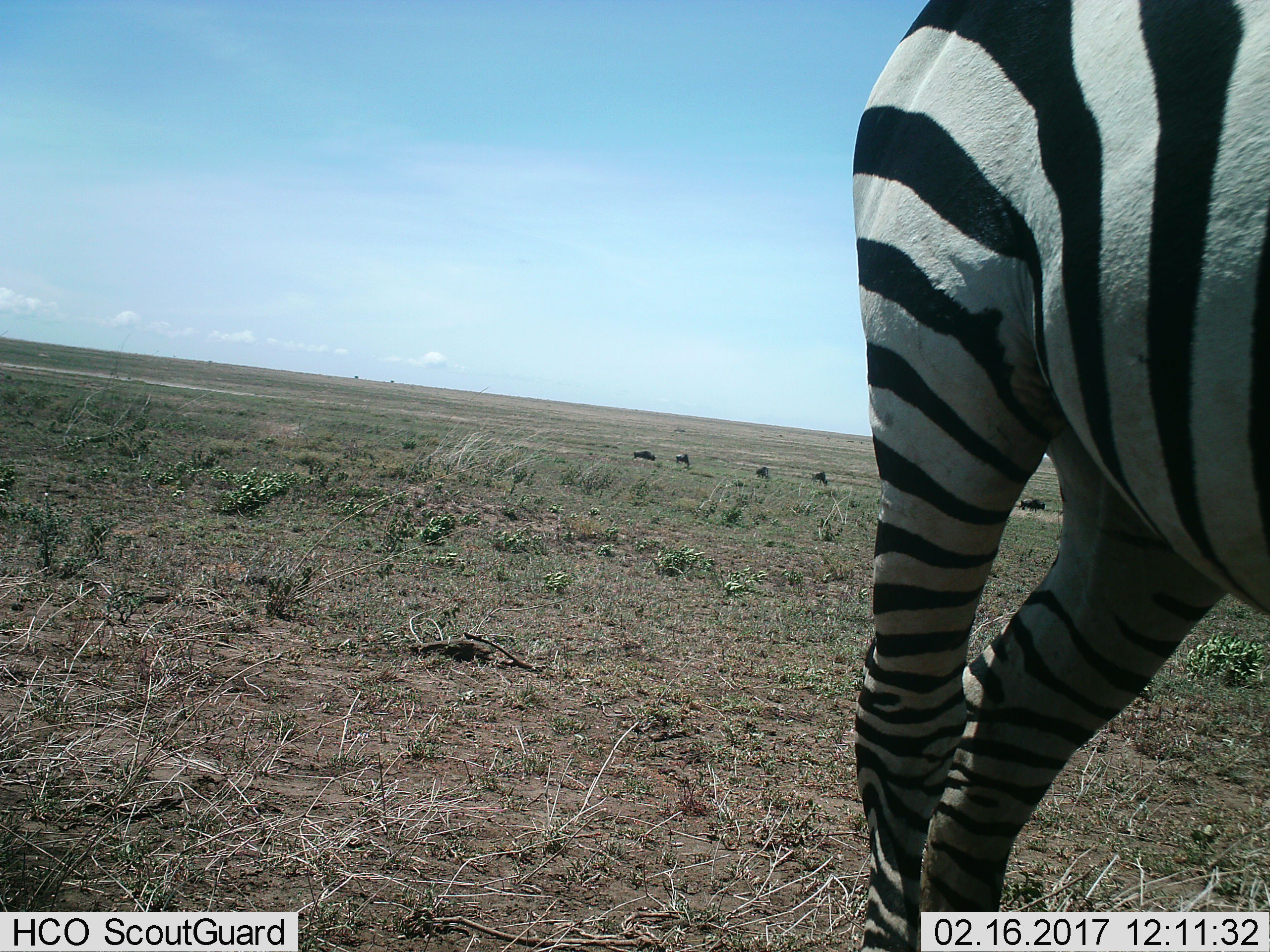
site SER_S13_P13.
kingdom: Animalia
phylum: Chordata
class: Mammalia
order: Perissodactyla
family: Equidae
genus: Equus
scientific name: Equus quagga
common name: plains zebra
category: zebraplains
Zebraplains (plains zebra) (Equus quagga), count 1. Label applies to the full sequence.